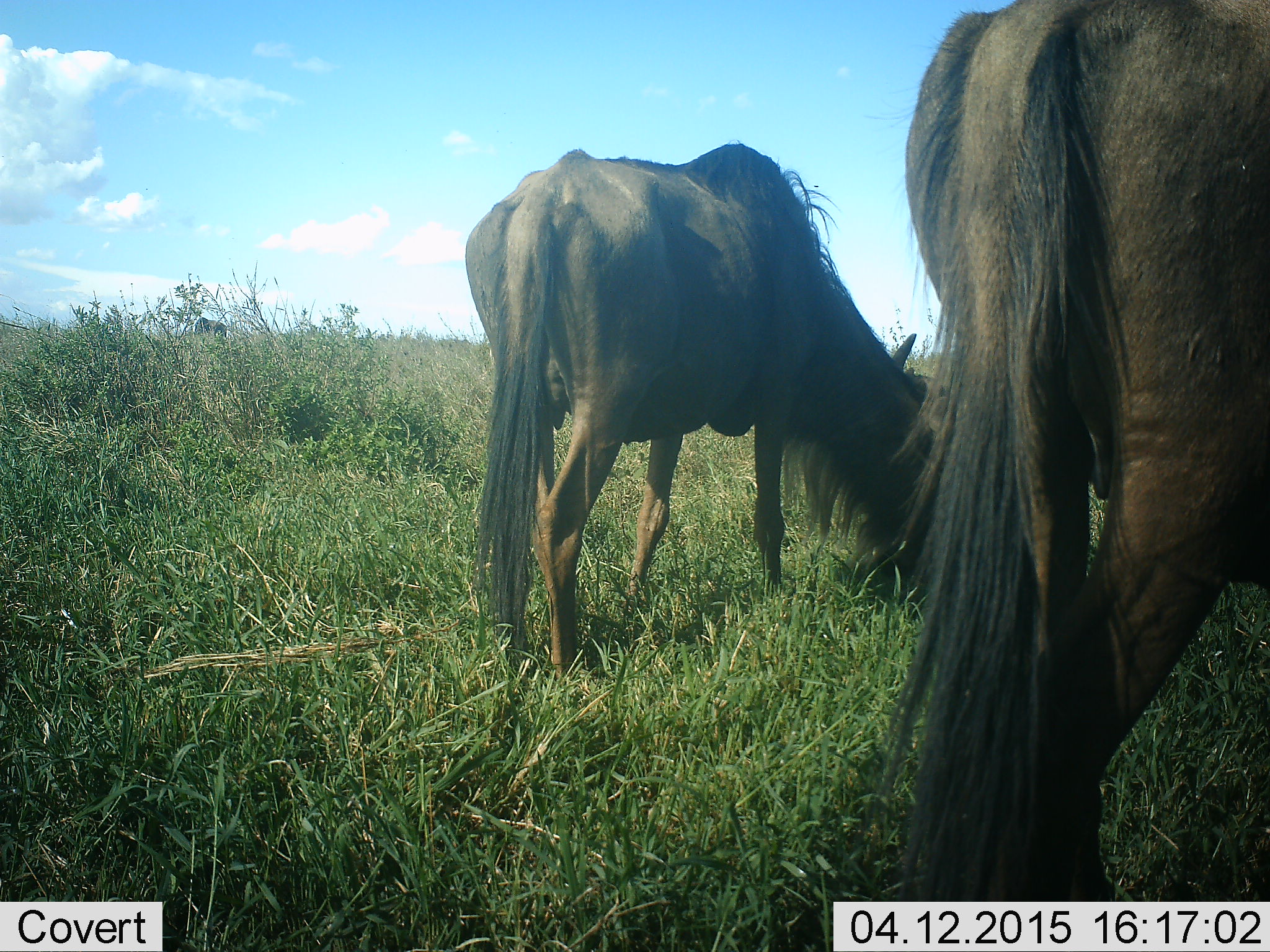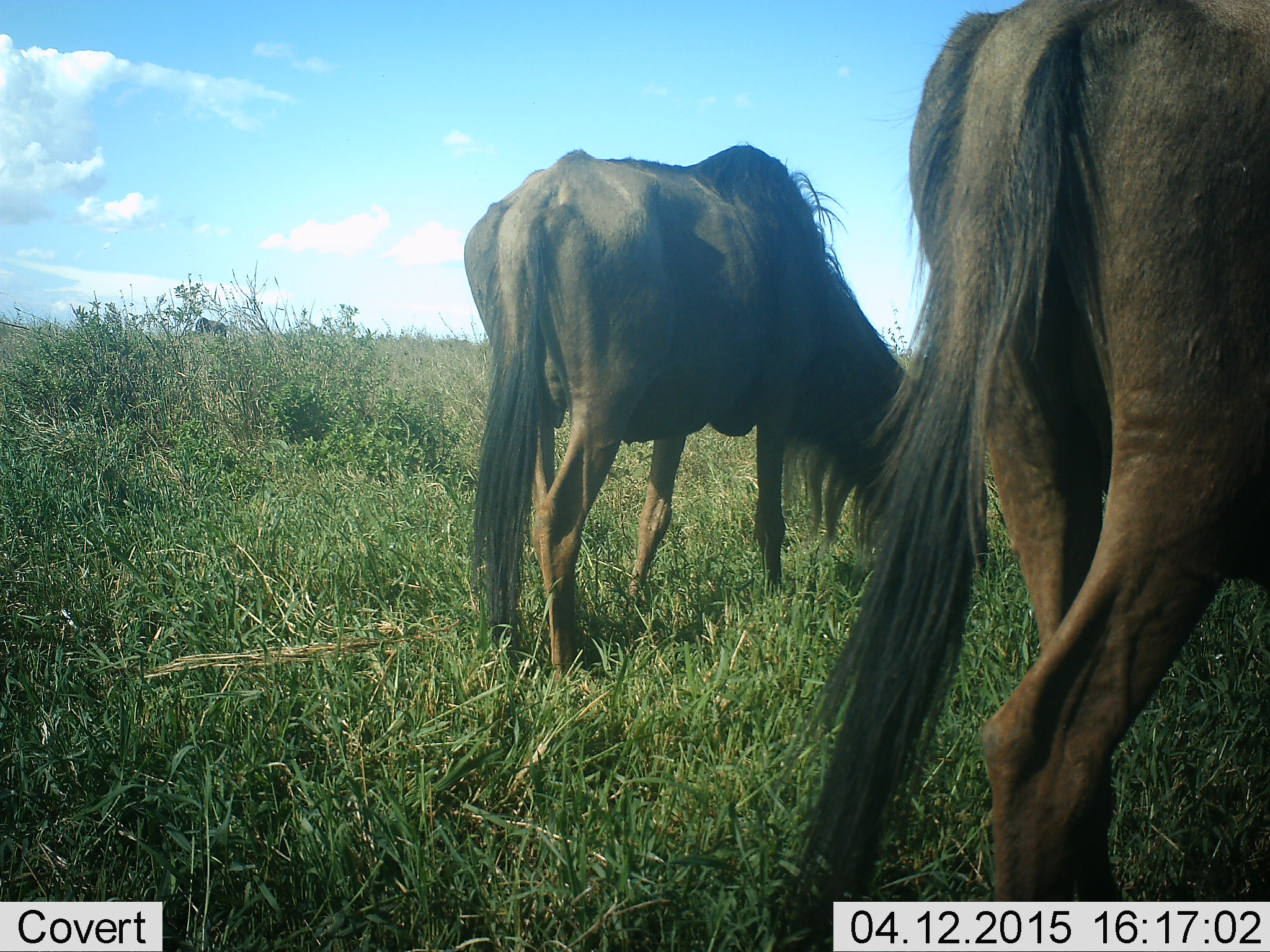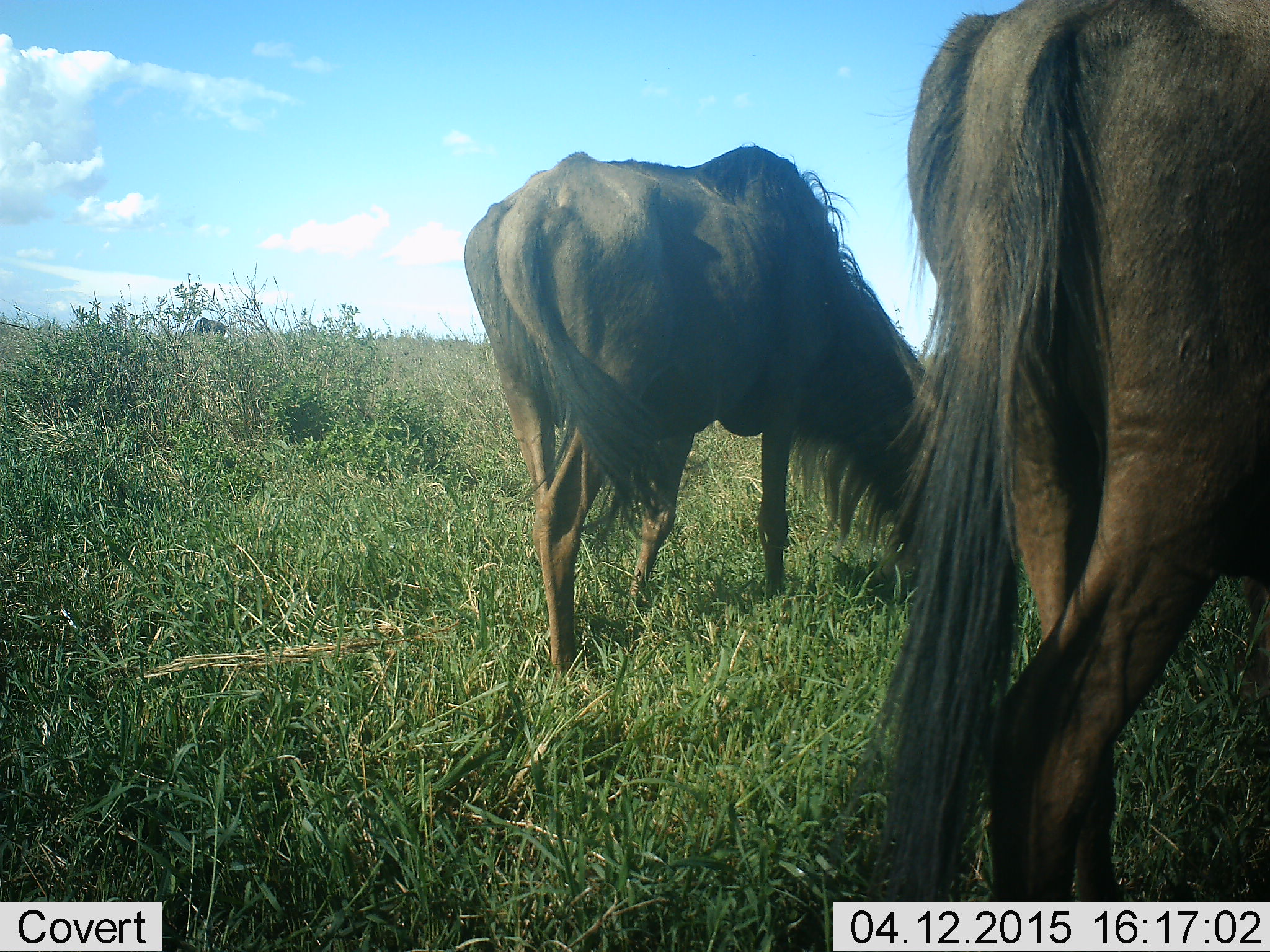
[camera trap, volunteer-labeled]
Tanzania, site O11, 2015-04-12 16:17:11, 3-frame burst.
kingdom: Animalia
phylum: Chordata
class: Mammalia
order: Artiodactyla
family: Bovidae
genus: Connochaetes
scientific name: Connochaetes taurinus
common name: blue wildebeest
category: wildebeest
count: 2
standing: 30%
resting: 0%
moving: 0%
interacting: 0%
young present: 0%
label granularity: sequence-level